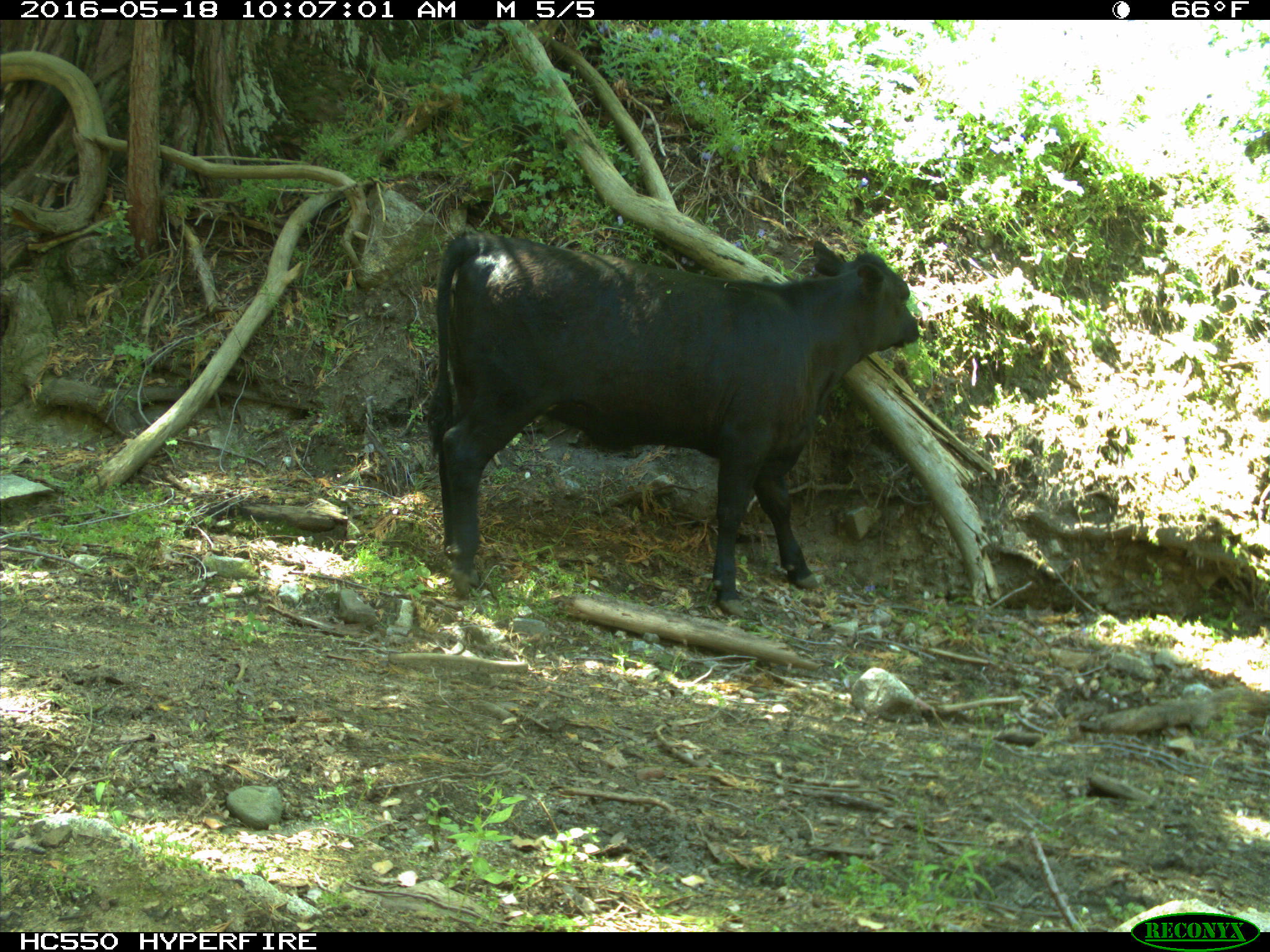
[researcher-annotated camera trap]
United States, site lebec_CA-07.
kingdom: Animalia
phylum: Chordata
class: Mammalia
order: Artiodactyla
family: Bovidae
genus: Bos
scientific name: Bos taurus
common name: domestic cow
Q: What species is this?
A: Bos taurus (domestic cow).